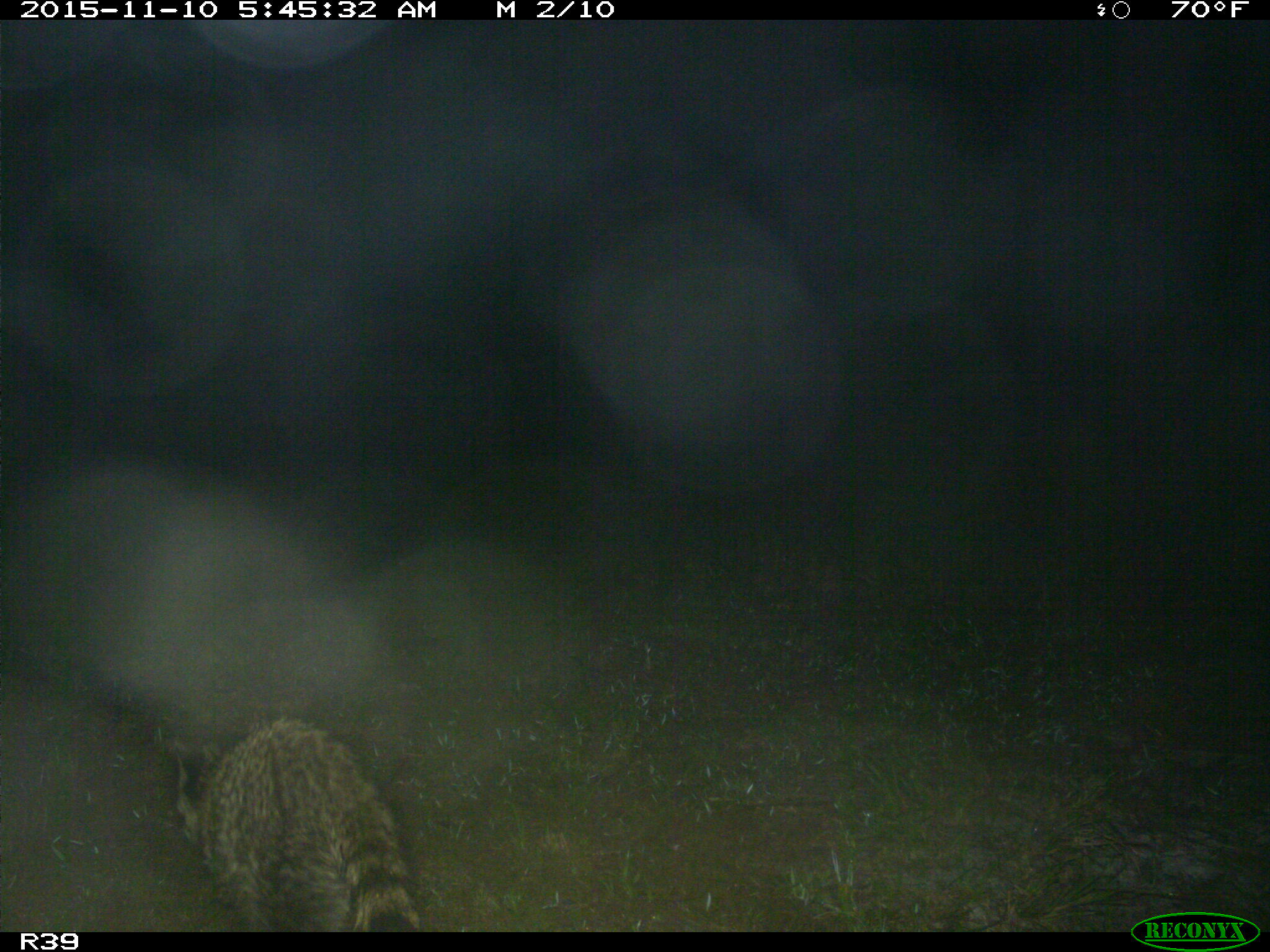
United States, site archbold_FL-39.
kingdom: Animalia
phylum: Chordata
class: Mammalia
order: Carnivora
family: Procyonidae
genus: Procyon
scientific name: Procyon lotor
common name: common raccoon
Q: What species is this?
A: Procyon lotor (common raccoon).